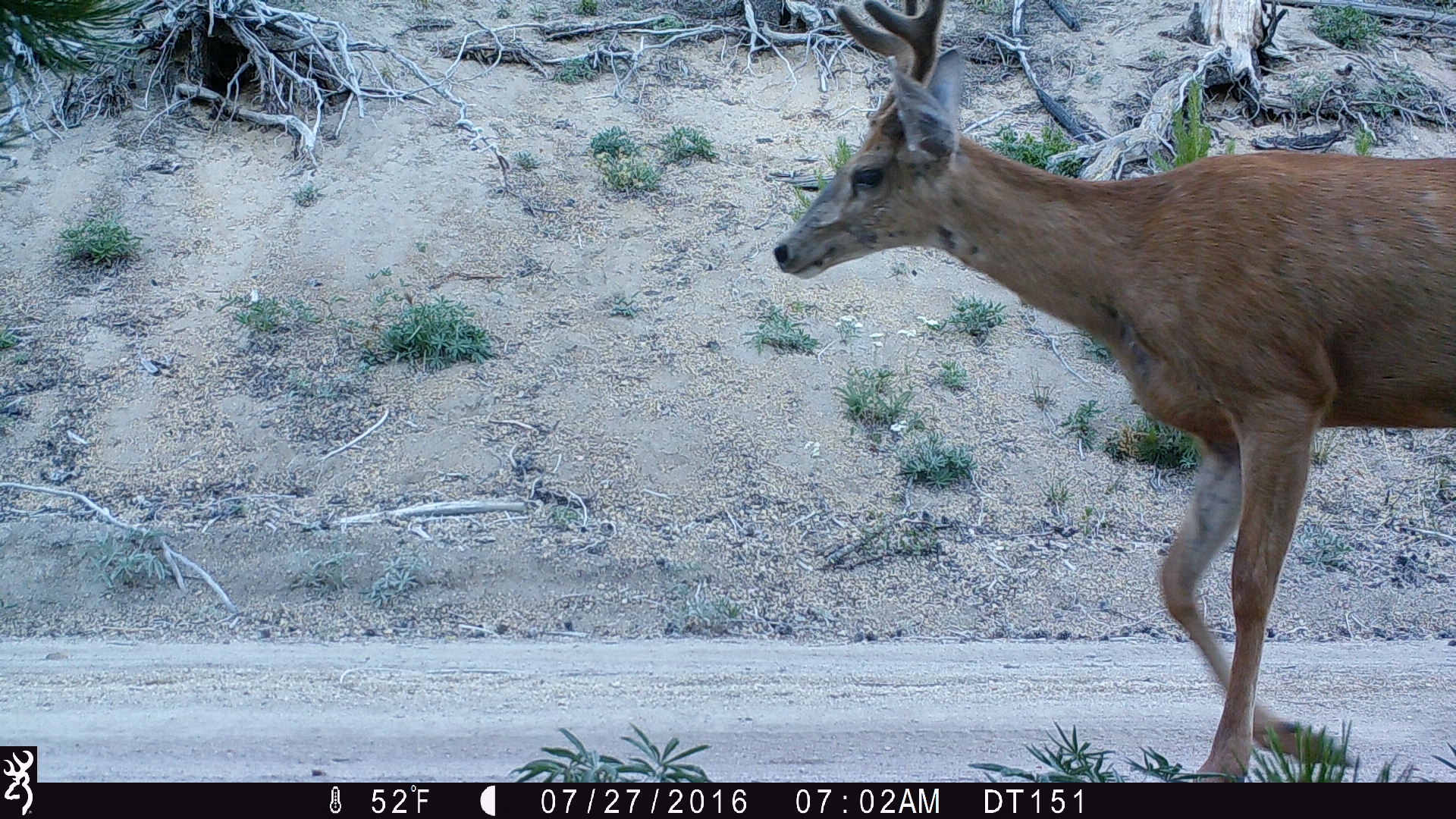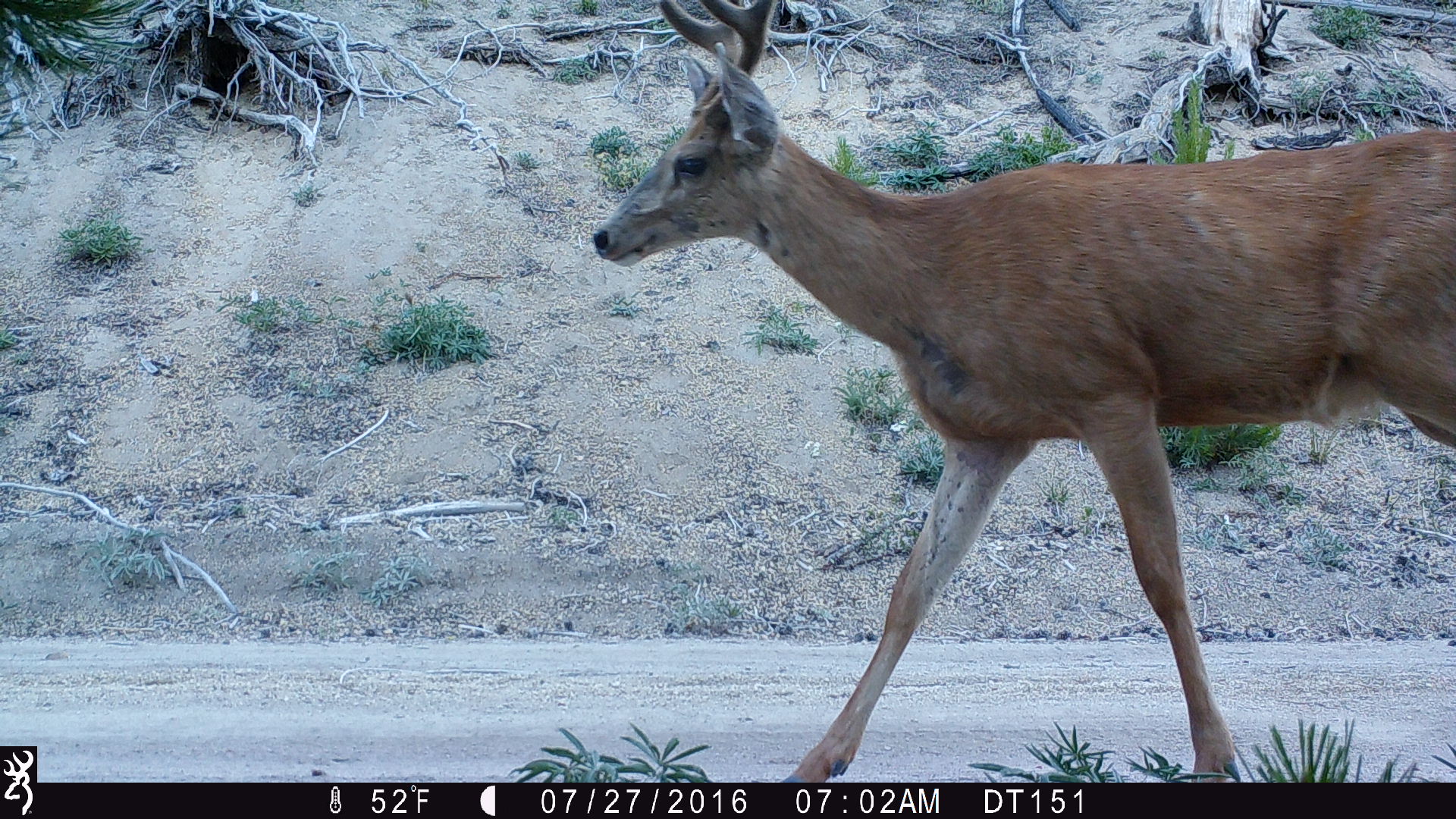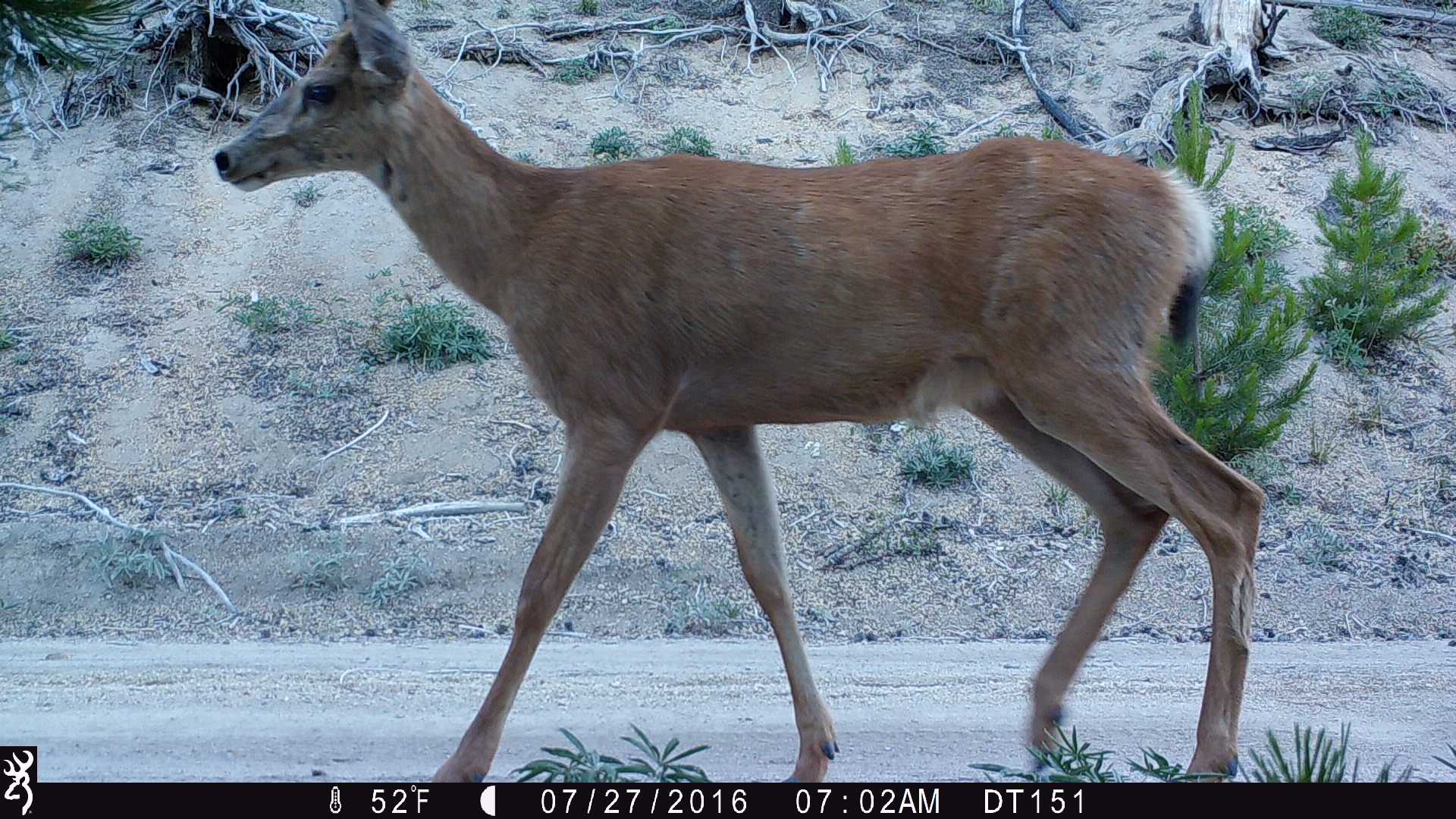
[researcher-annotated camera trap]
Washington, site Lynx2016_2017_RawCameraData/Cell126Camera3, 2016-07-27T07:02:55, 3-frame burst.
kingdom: Animalia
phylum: Chordata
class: Mammalia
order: Artiodactyla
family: Cervidae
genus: Odocoileus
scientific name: Odocoileus hemionus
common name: mule deer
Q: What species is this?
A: Odocoileus hemionus (mule deer).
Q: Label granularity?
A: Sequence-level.